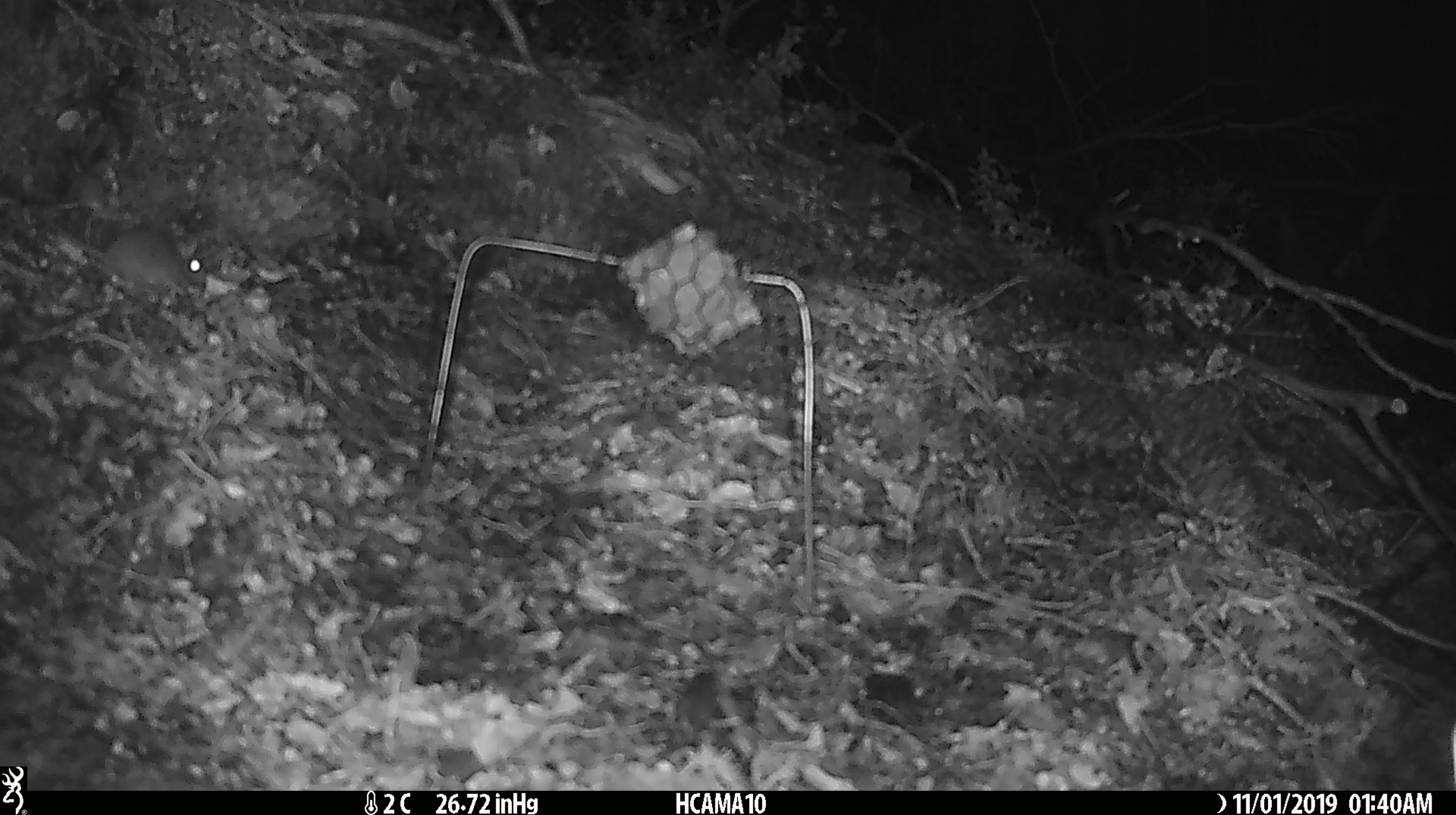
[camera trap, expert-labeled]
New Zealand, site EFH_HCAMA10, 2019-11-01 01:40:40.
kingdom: Animalia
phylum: Chordata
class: Mammalia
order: Rodentia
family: Muridae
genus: Mus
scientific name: Mus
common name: mouse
Mouse (Mus).